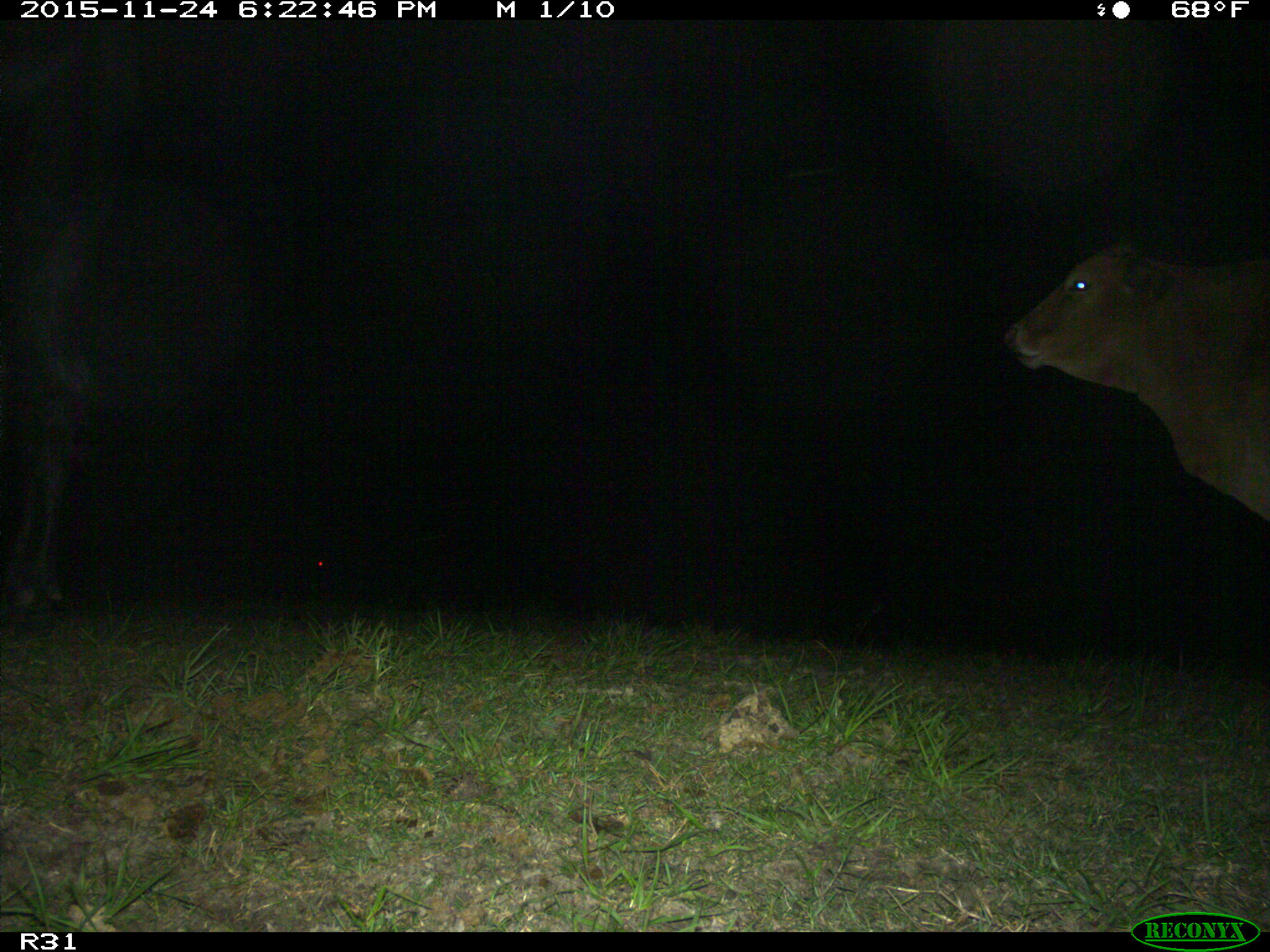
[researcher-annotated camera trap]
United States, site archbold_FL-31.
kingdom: Animalia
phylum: Chordata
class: Mammalia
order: Artiodactyla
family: Bovidae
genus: Bos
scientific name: Bos taurus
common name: domestic cow